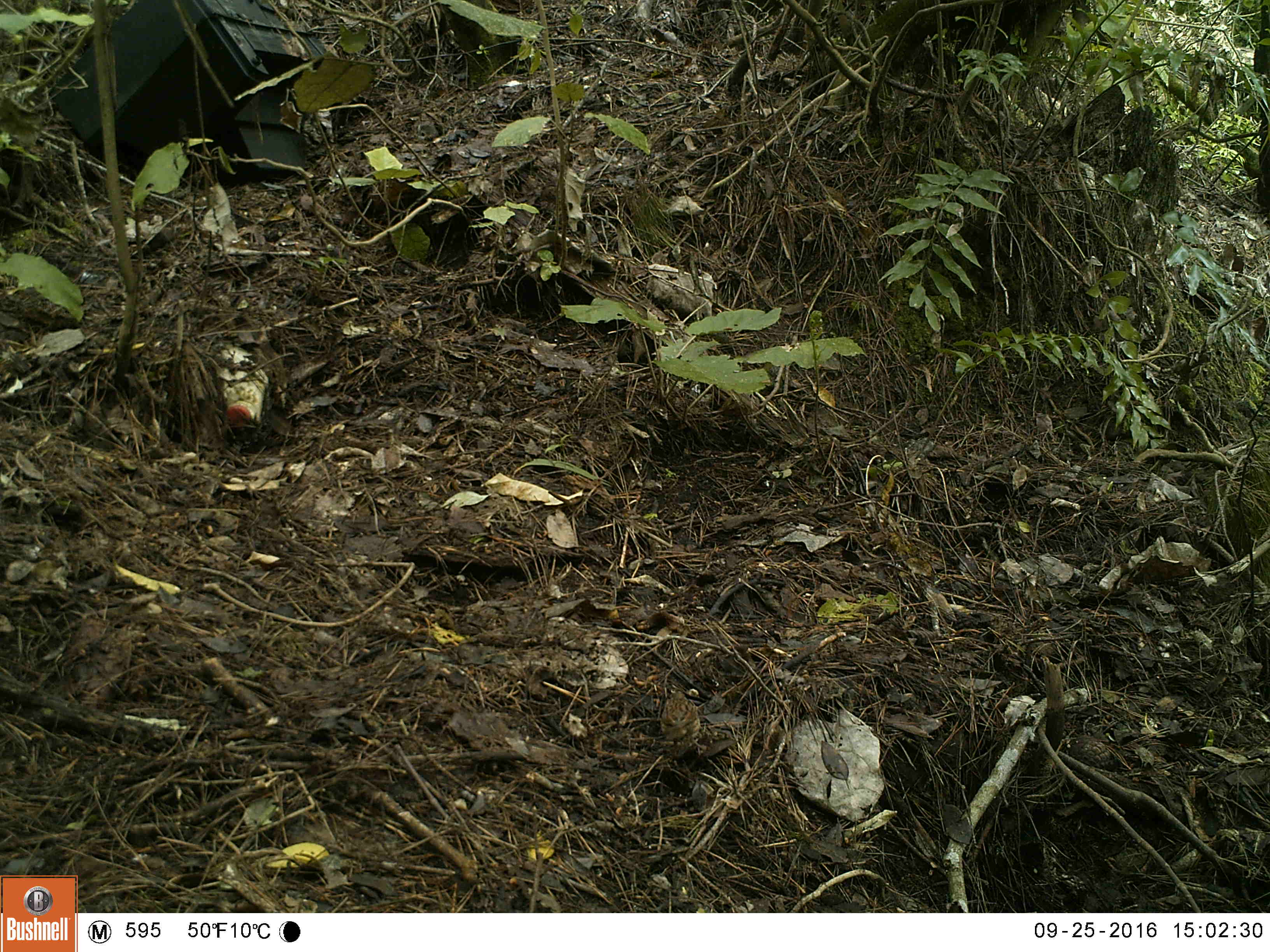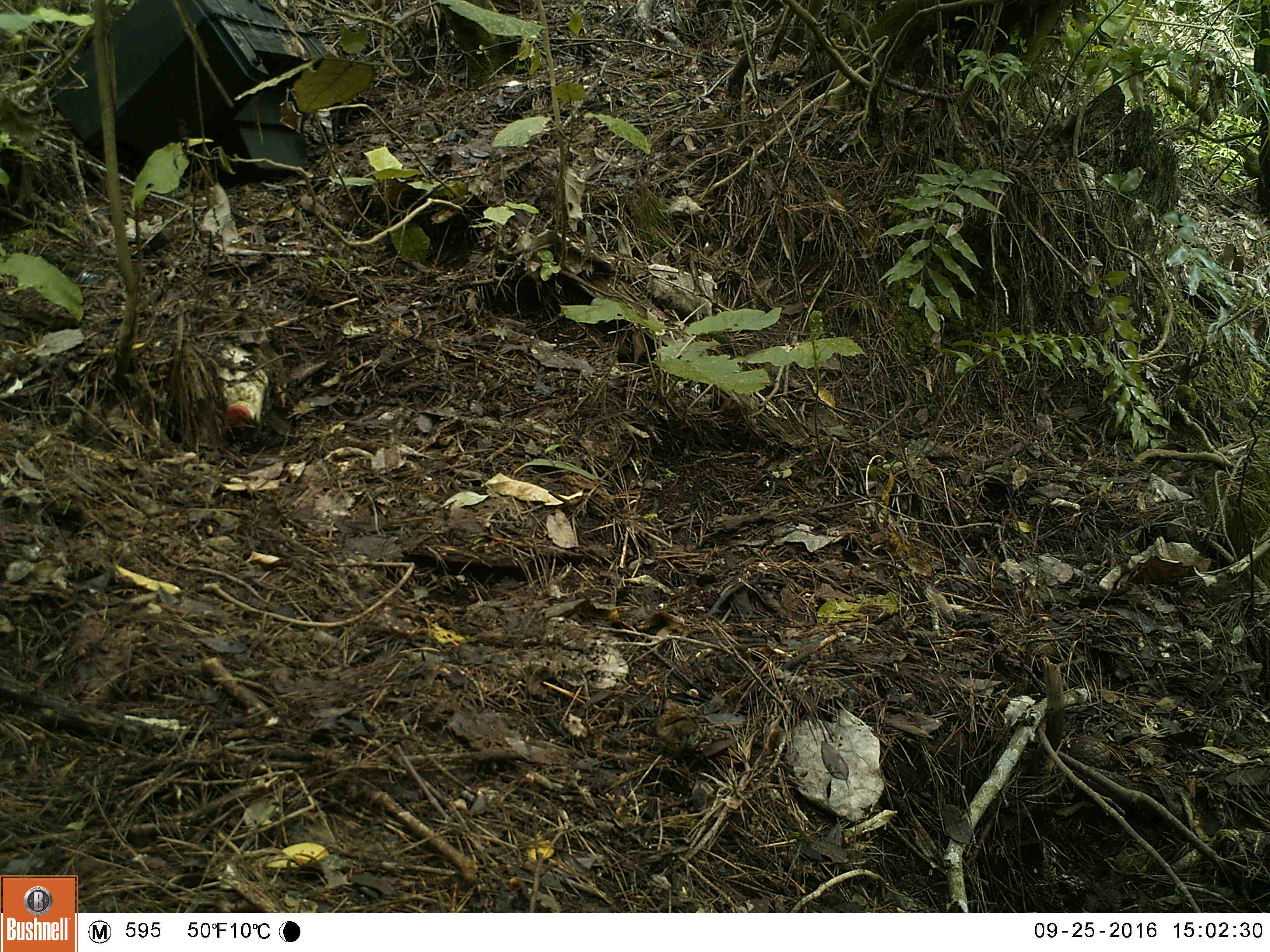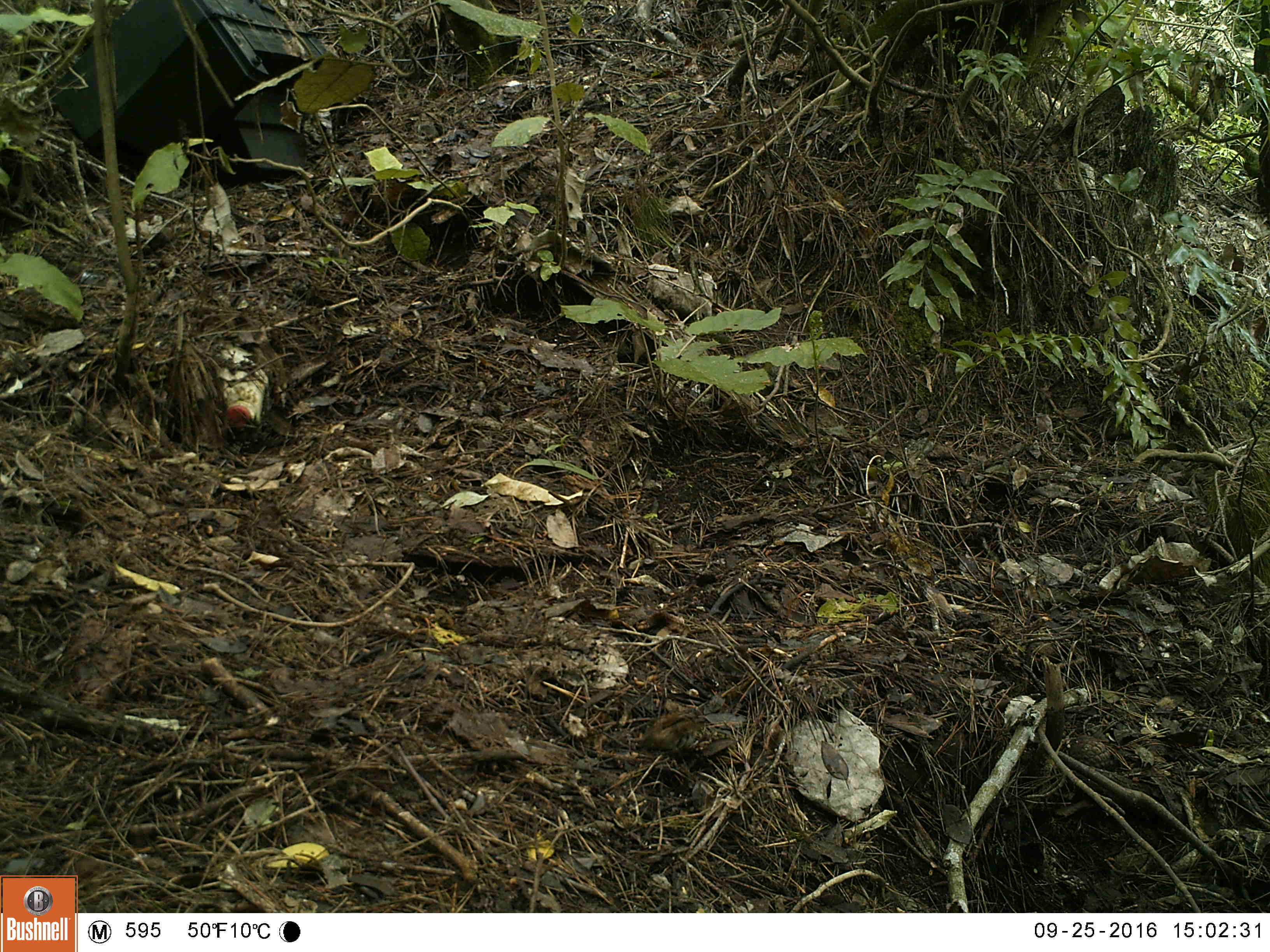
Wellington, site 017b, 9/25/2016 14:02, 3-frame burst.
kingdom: Animalia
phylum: Chordata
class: Aves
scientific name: Aves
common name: bird